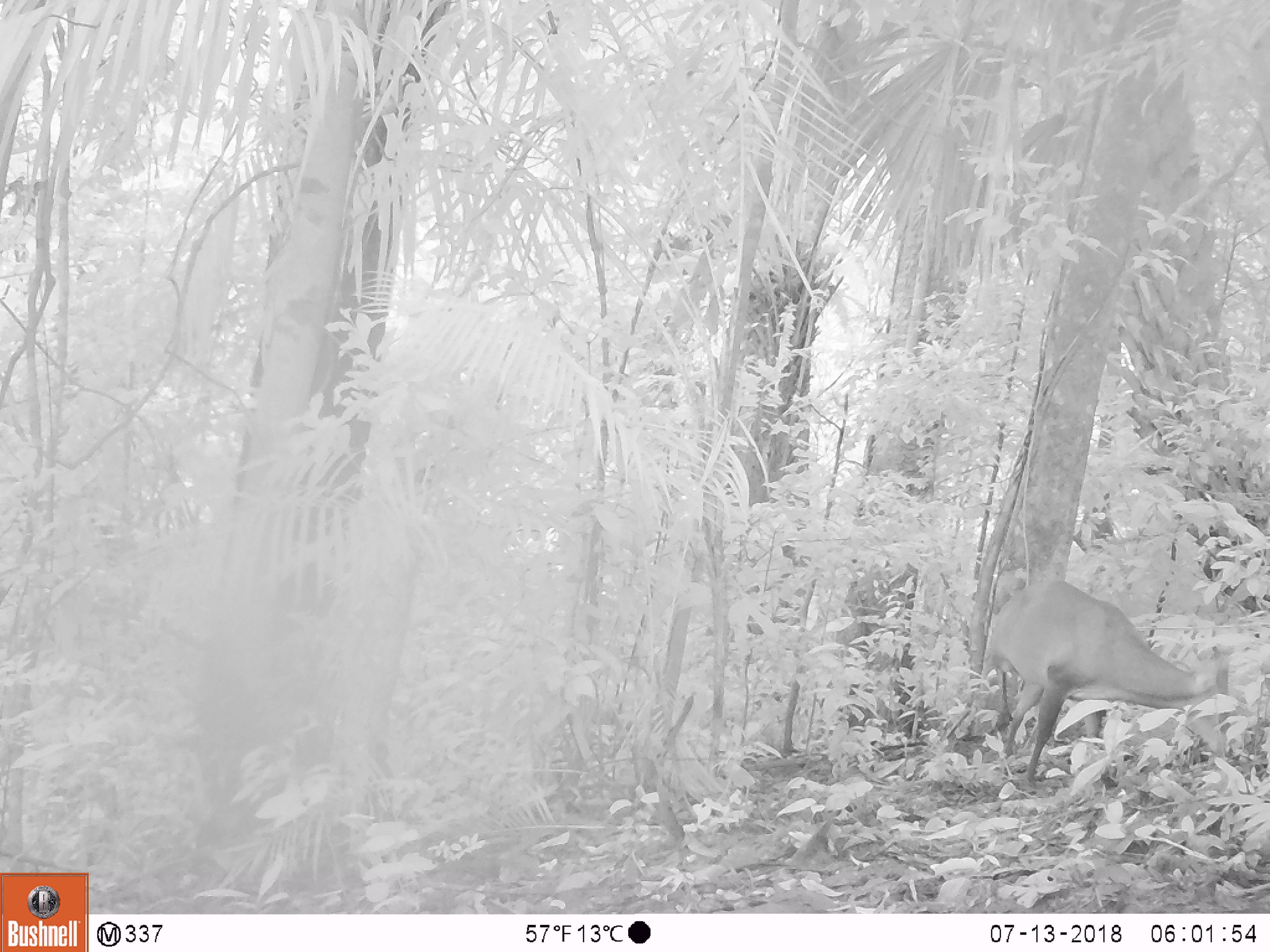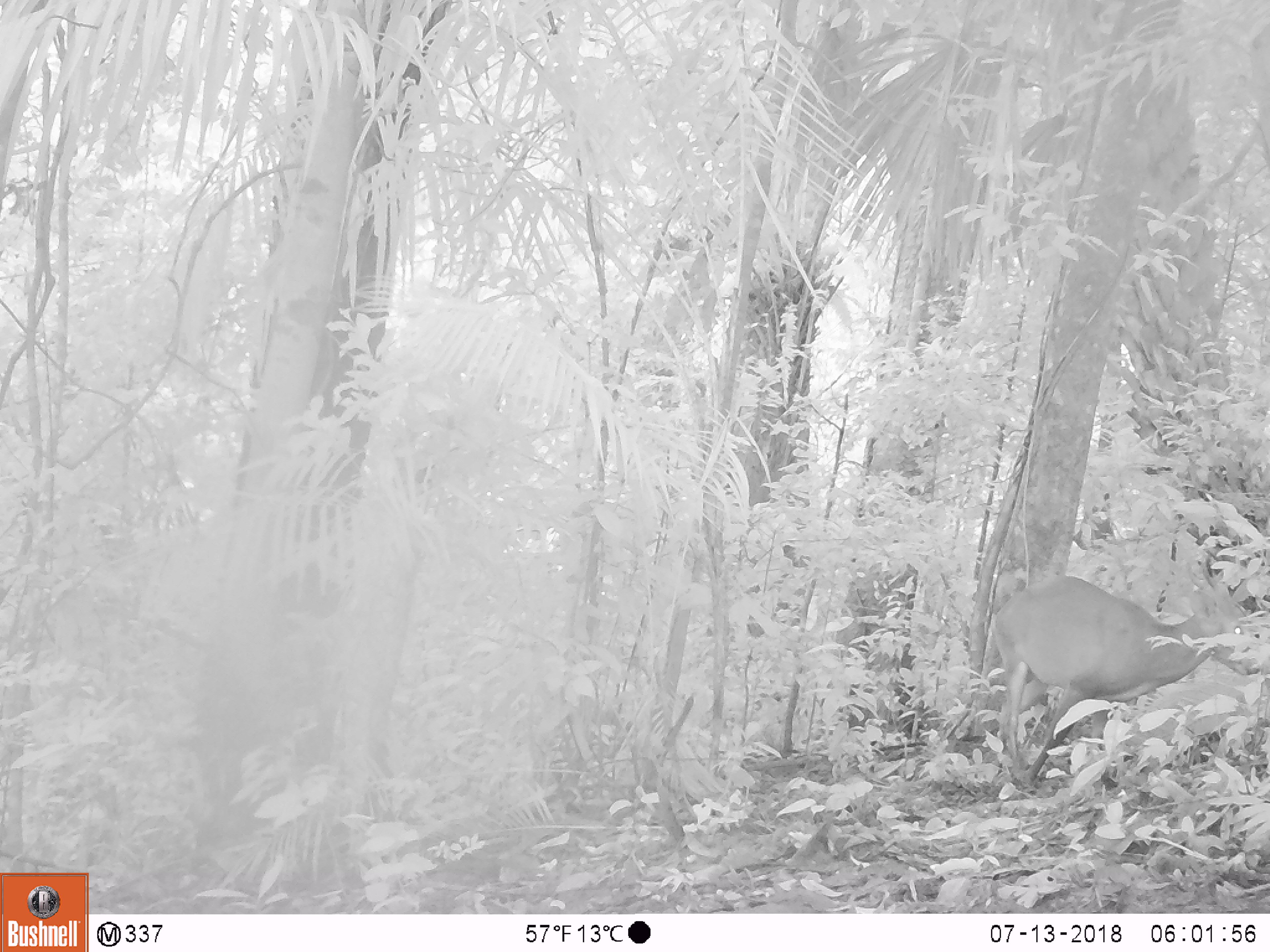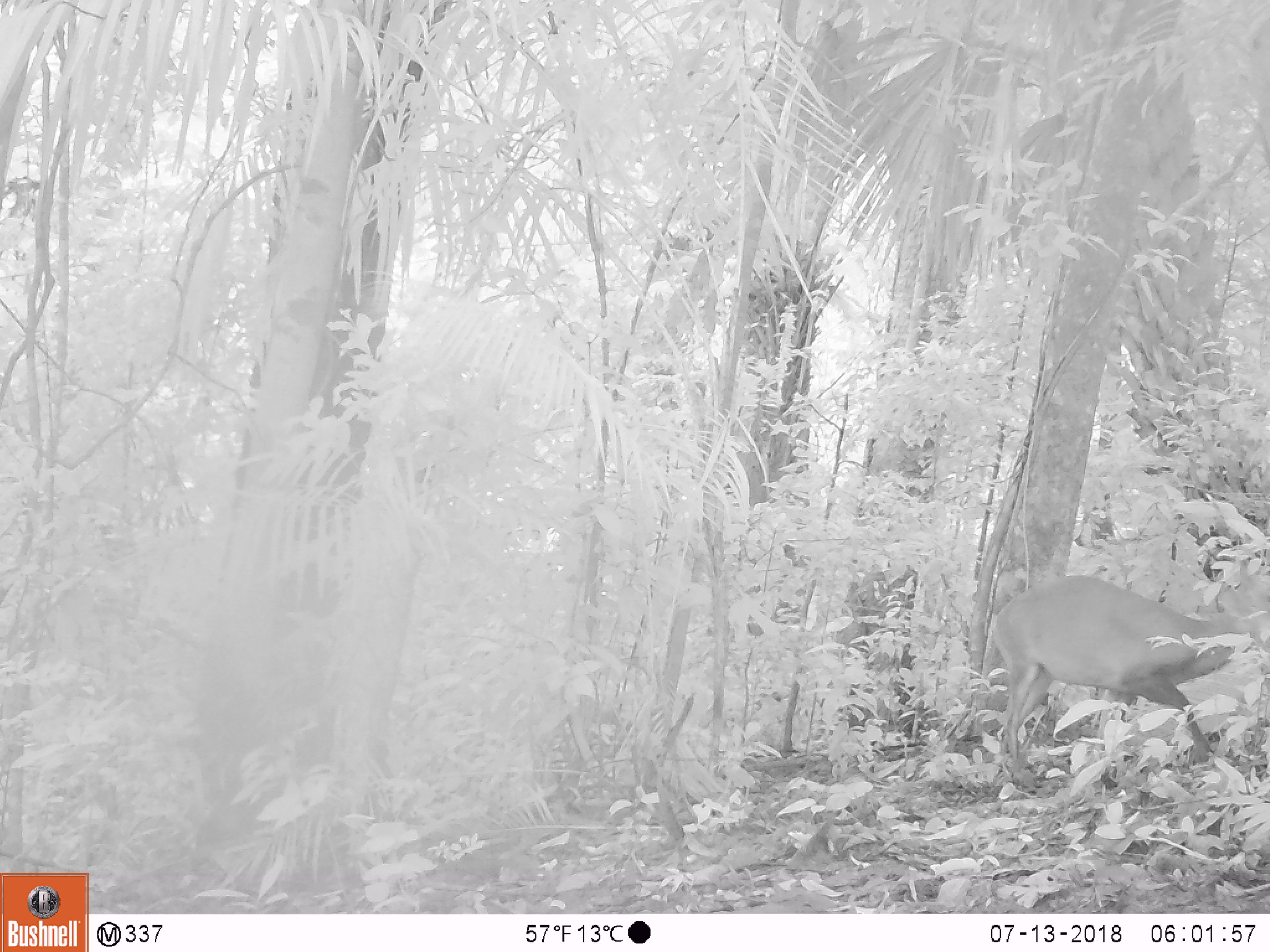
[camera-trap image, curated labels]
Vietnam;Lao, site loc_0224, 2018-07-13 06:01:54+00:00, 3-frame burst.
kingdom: Animalia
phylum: Chordata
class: Mammalia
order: Artiodactyla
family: Cervidae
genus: Muntiacus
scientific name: Muntiacus vuquangensis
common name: large-antlered muntjac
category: large antlered muntjac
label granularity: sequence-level